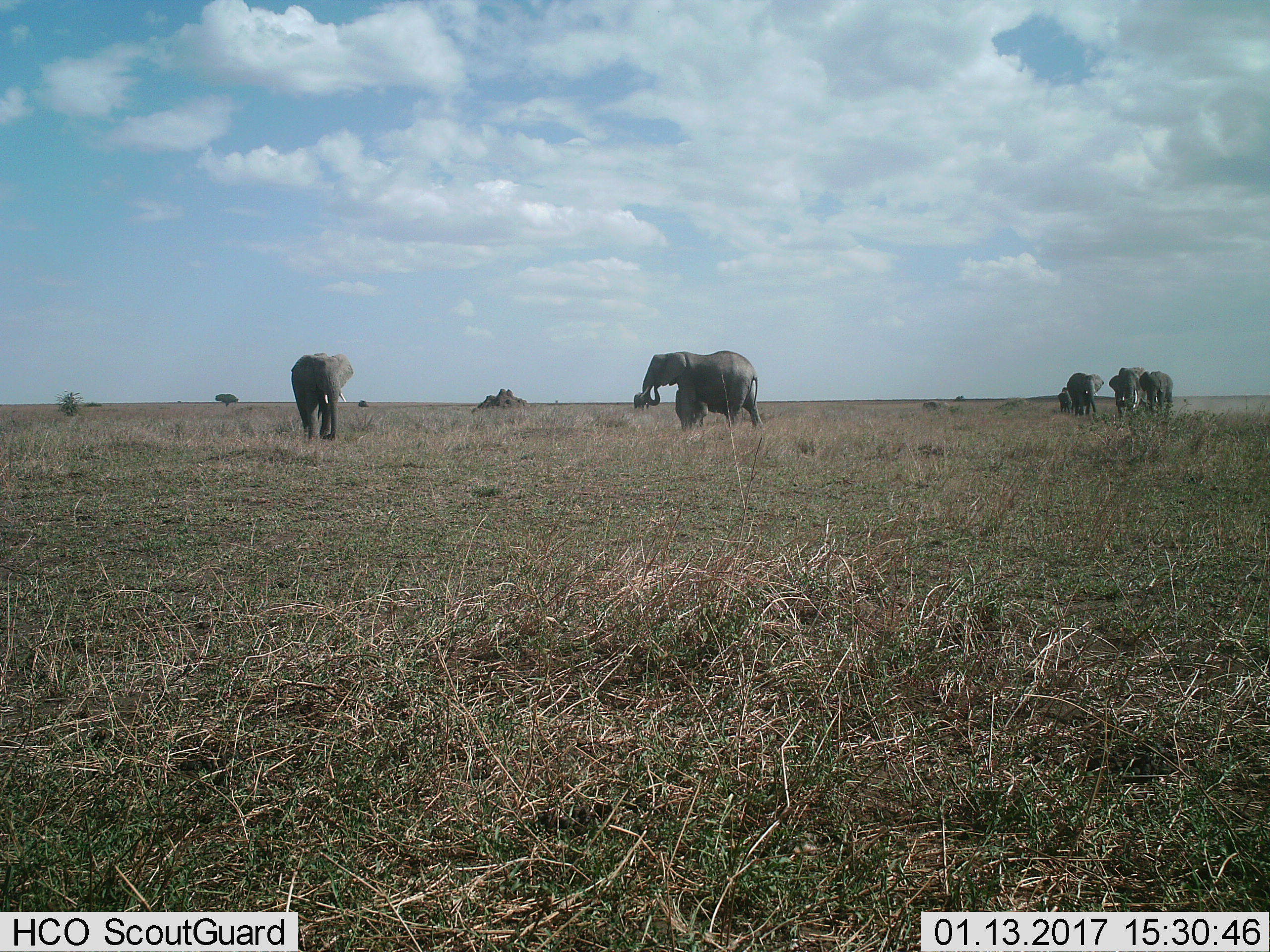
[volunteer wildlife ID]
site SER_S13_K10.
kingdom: Animalia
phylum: Chordata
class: Mammalia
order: Proboscidea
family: Elephantidae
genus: Loxodonta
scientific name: Loxodonta africana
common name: african bush elephant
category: elephant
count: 8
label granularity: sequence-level